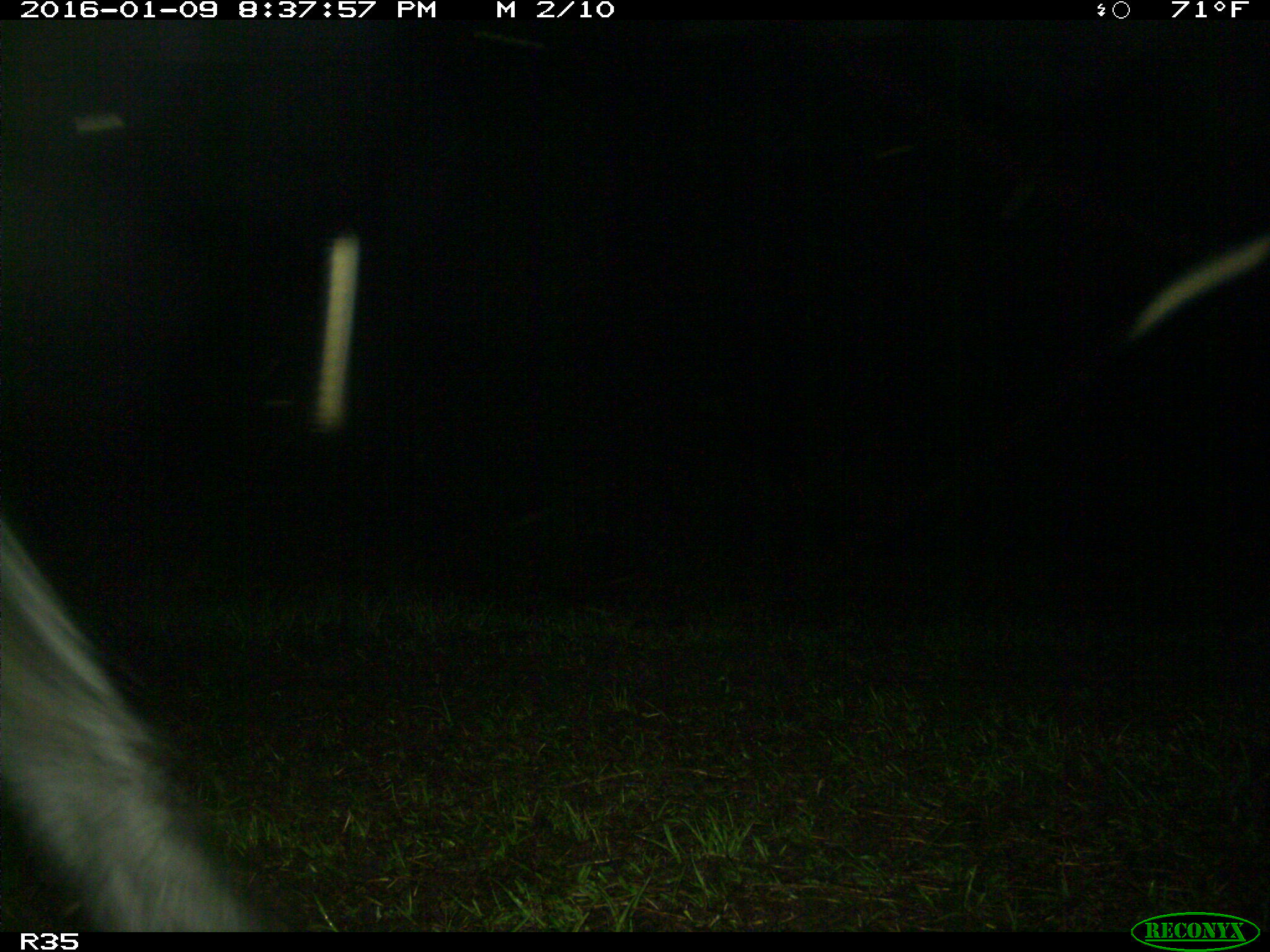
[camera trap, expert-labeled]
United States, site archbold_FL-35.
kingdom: Animalia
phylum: Chordata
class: Mammalia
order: Artiodactyla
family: Bovidae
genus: Bos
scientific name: Bos taurus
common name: domestic cow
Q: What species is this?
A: Bos taurus (domestic cow).